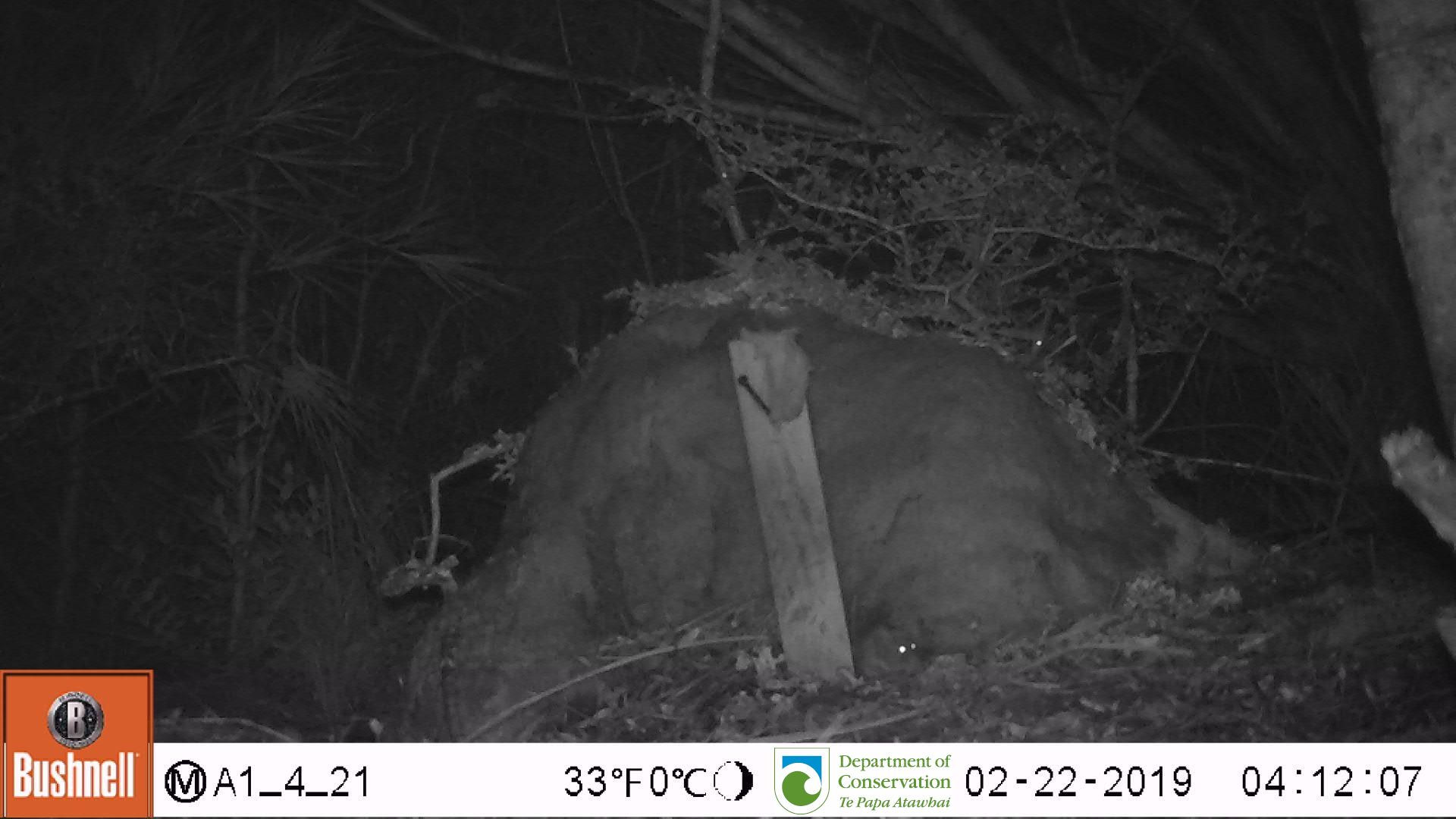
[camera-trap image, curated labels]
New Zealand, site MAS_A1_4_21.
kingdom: Animalia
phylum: Chordata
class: Mammalia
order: Rodentia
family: Muridae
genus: Mus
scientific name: Mus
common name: mouse